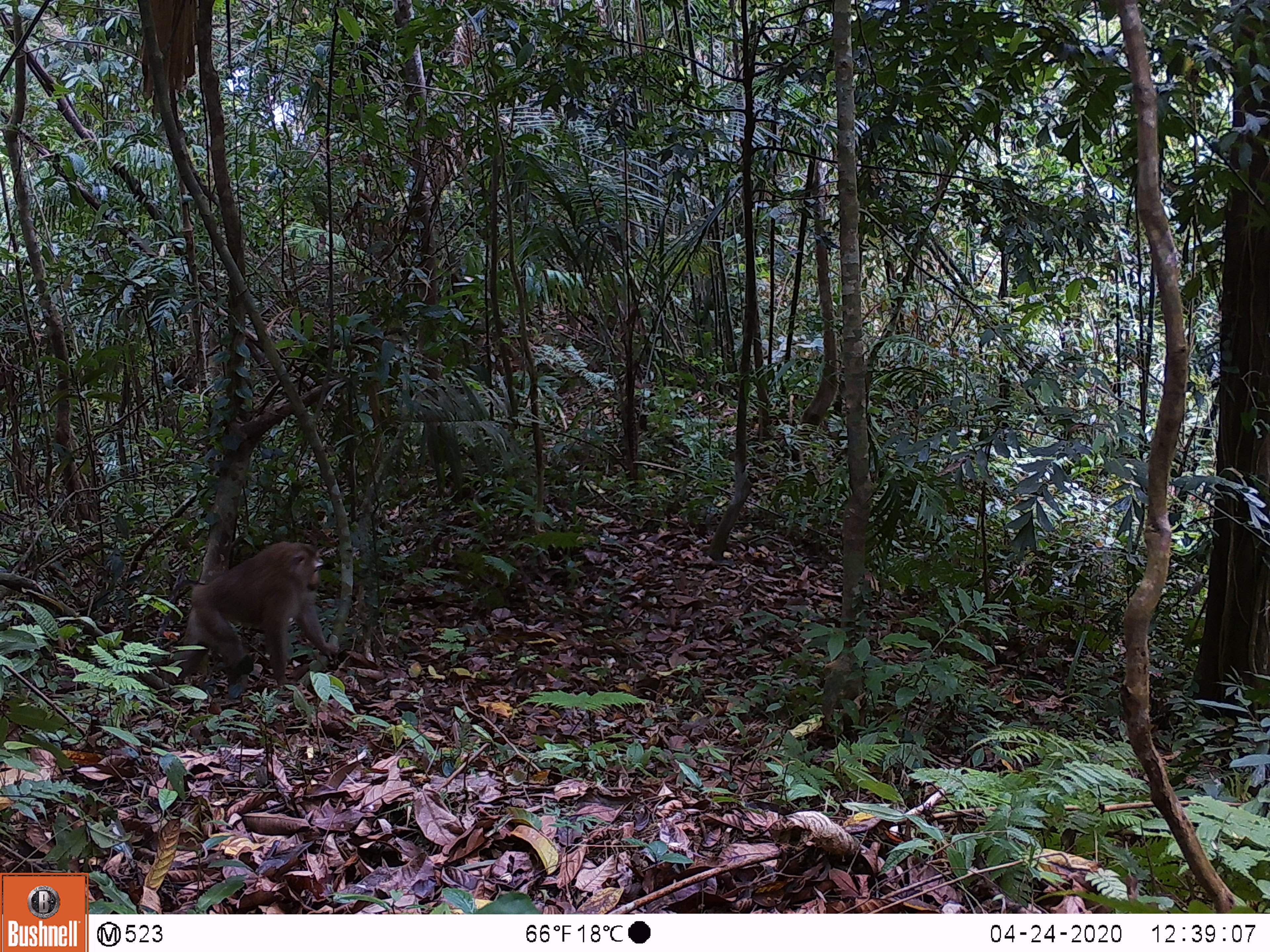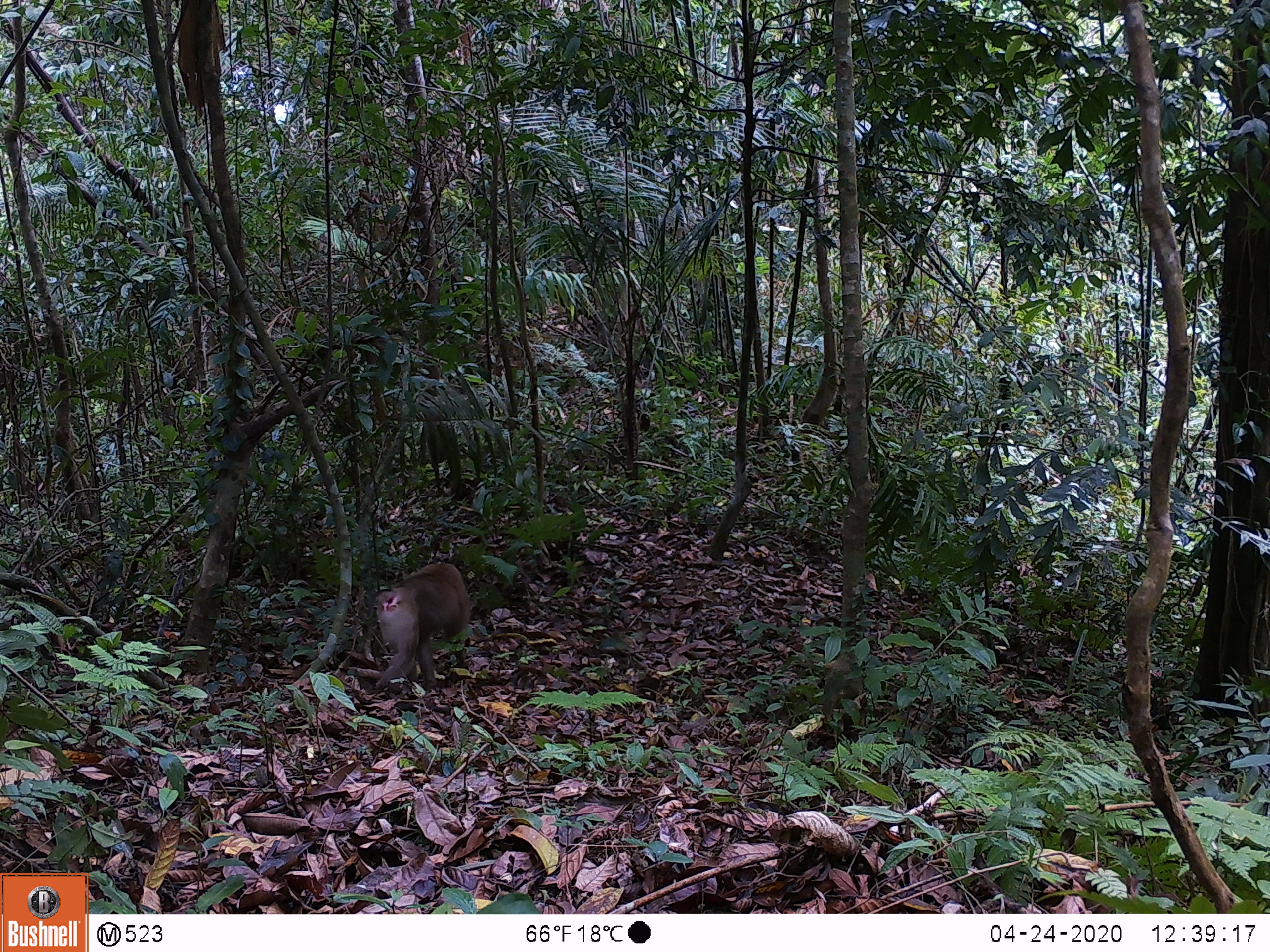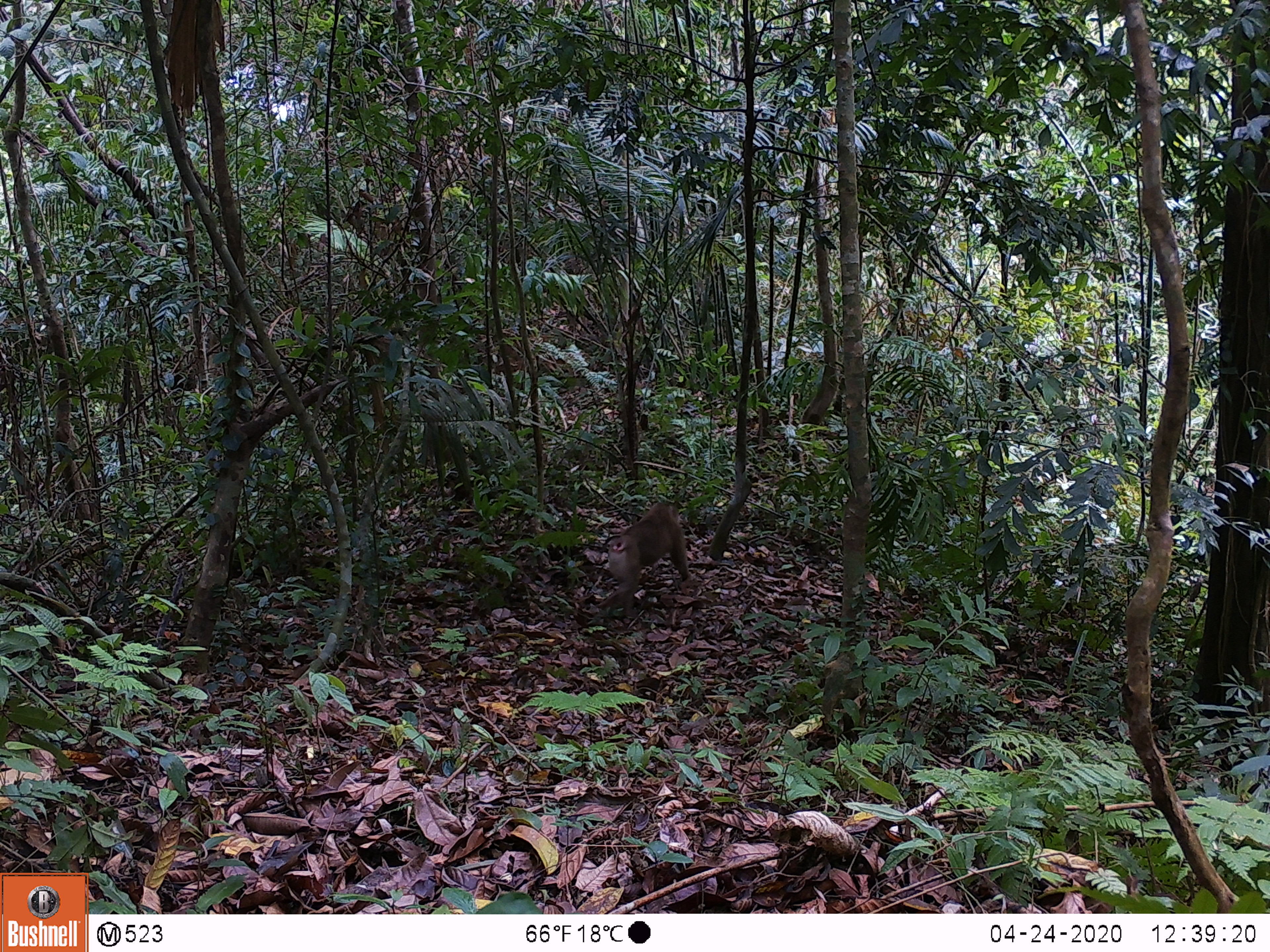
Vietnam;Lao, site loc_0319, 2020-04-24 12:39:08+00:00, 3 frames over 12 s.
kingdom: Animalia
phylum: Chordata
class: Mammalia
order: Primates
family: Cercopithecidae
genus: Macaca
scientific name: Macaca nemestrina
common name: pig-tailed macaque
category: pig tailed macaque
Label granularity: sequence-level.